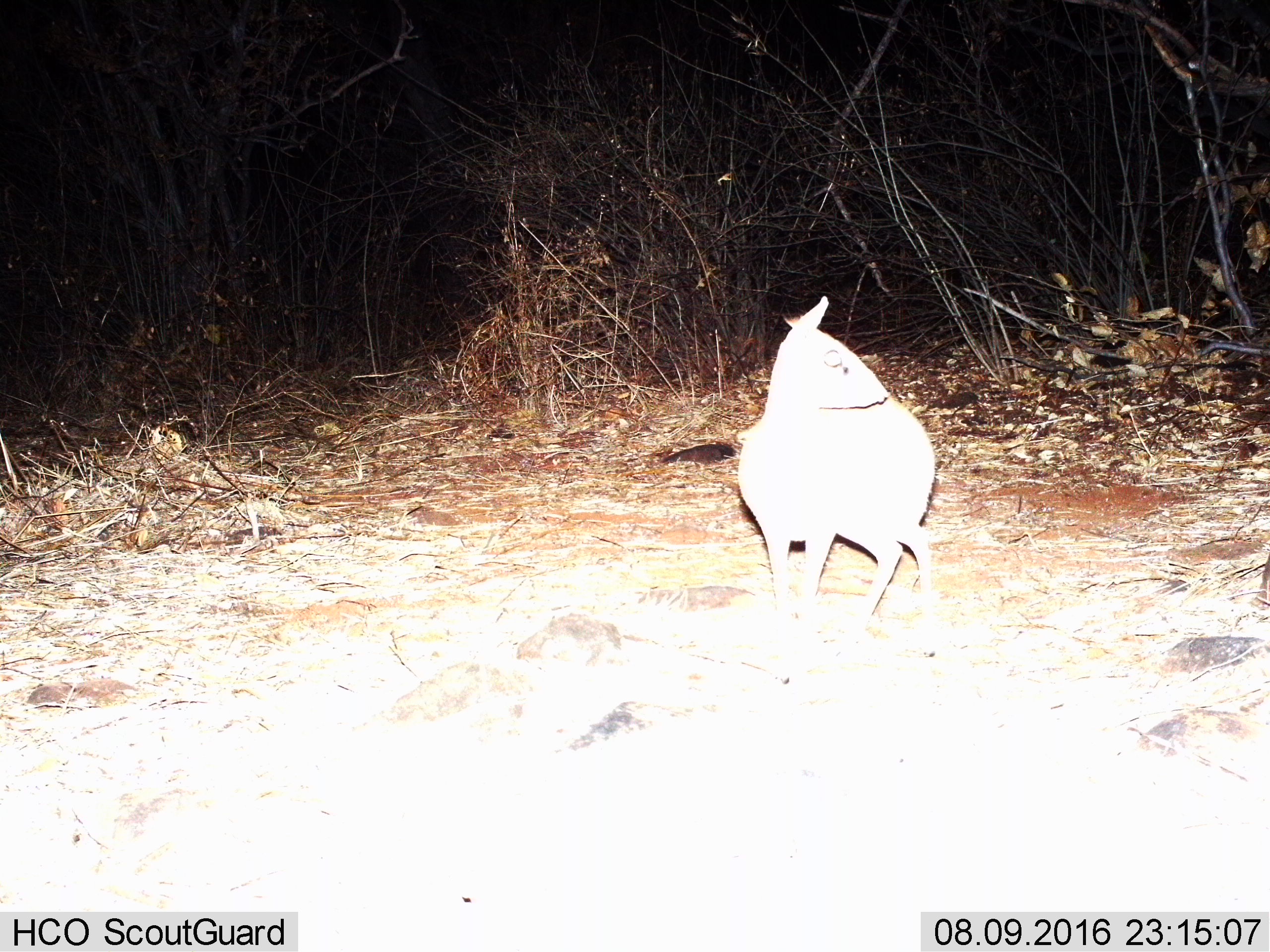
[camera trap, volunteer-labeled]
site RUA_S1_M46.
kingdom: Animalia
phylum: Chordata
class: Mammalia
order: Artiodactyla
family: Bovidae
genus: Madoqua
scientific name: Madoqua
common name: dik-dik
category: dikdik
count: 1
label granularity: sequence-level